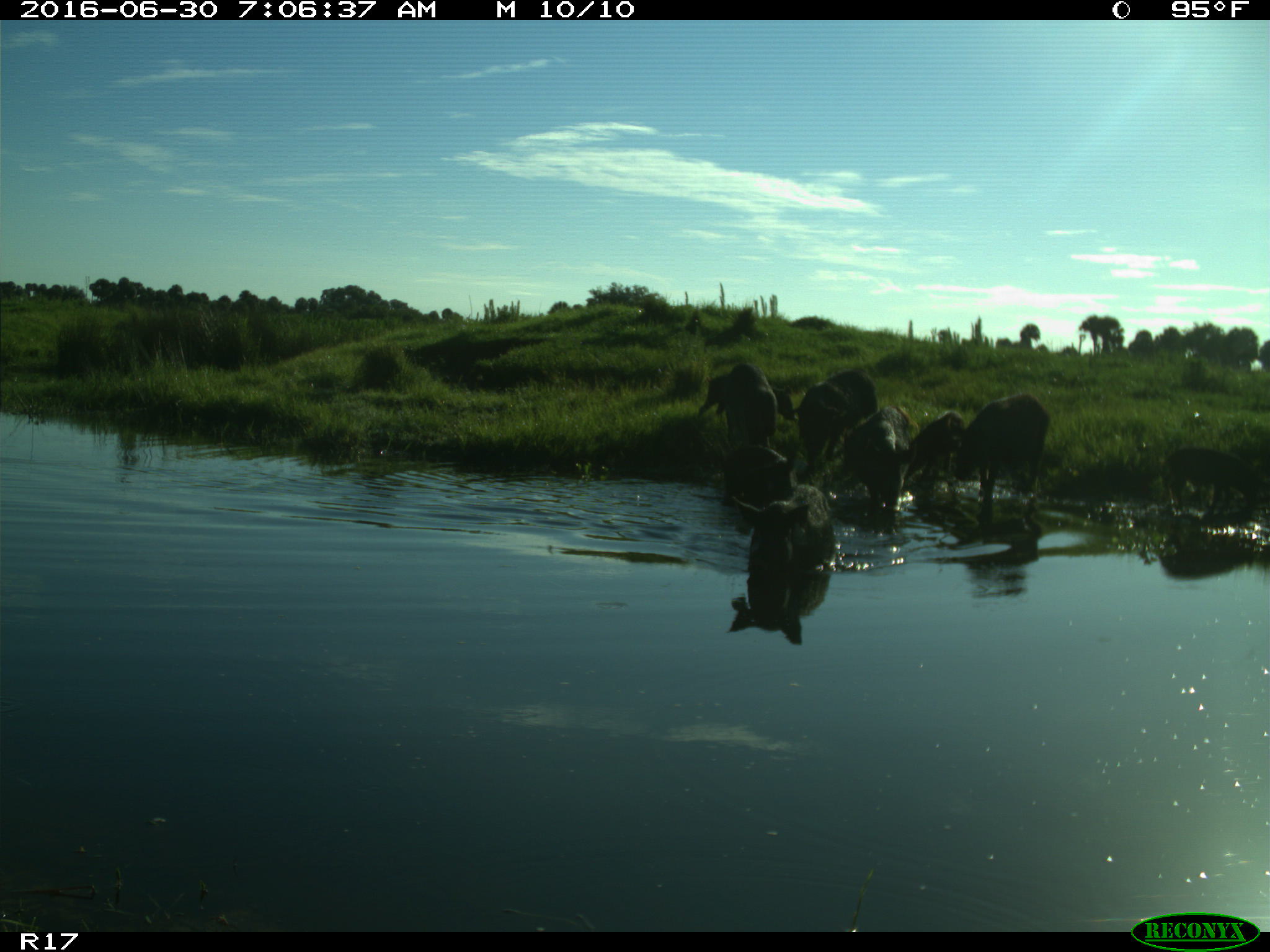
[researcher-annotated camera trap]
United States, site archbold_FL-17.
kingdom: Animalia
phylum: Chordata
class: Mammalia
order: Artiodactyla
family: Suidae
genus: Sus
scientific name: Sus scrofa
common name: wild boar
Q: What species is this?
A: Sus scrofa (wild boar).